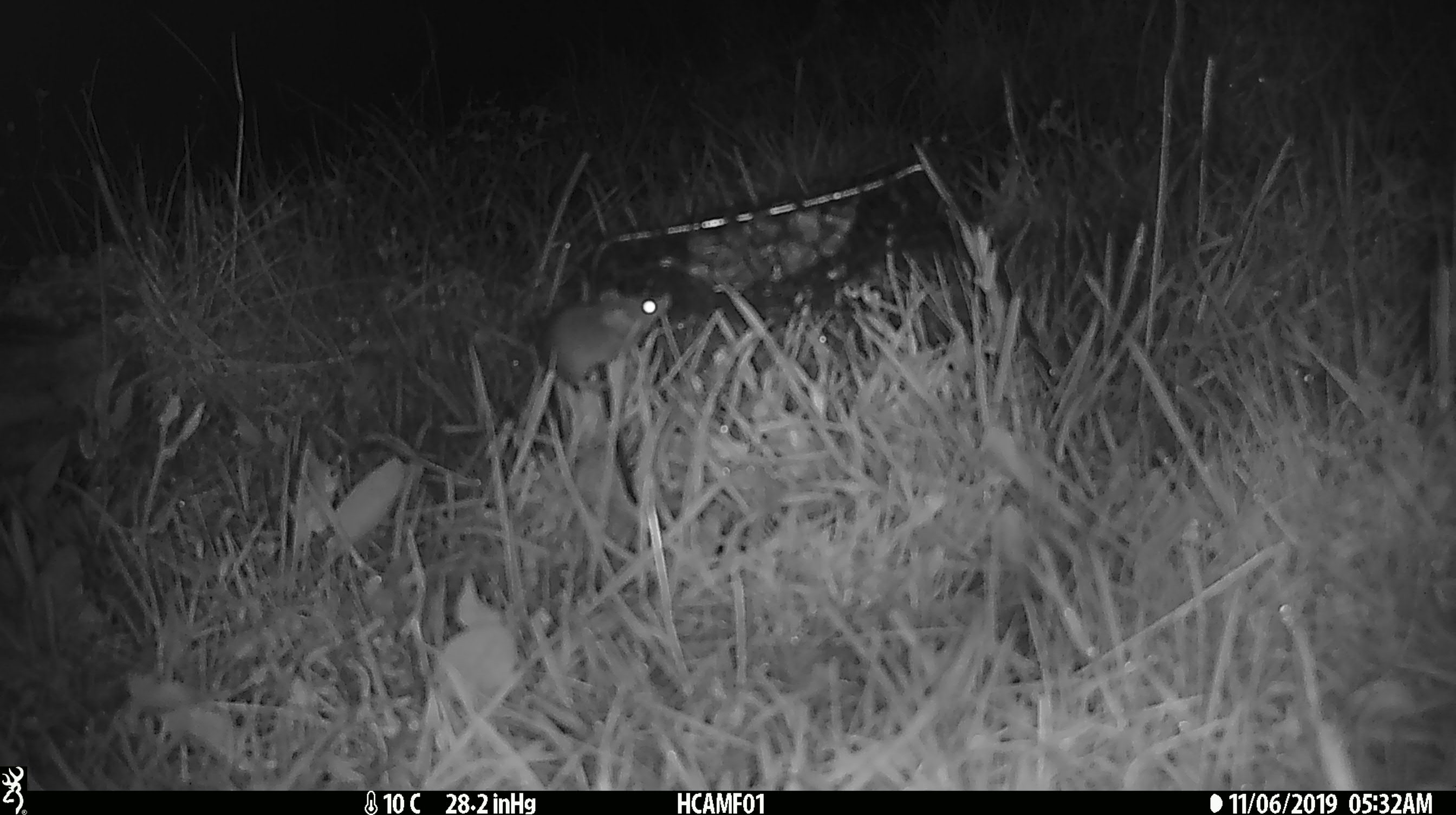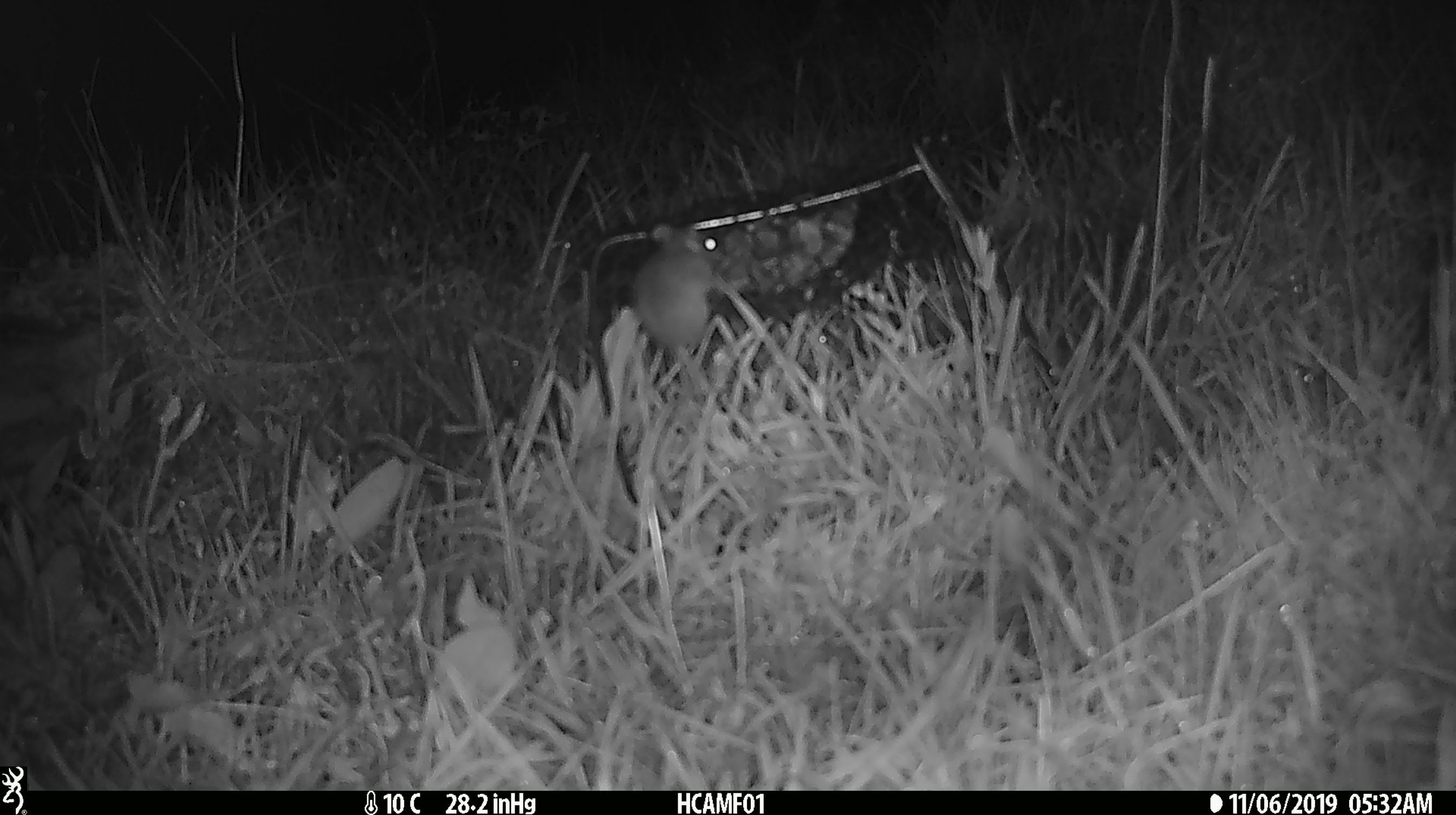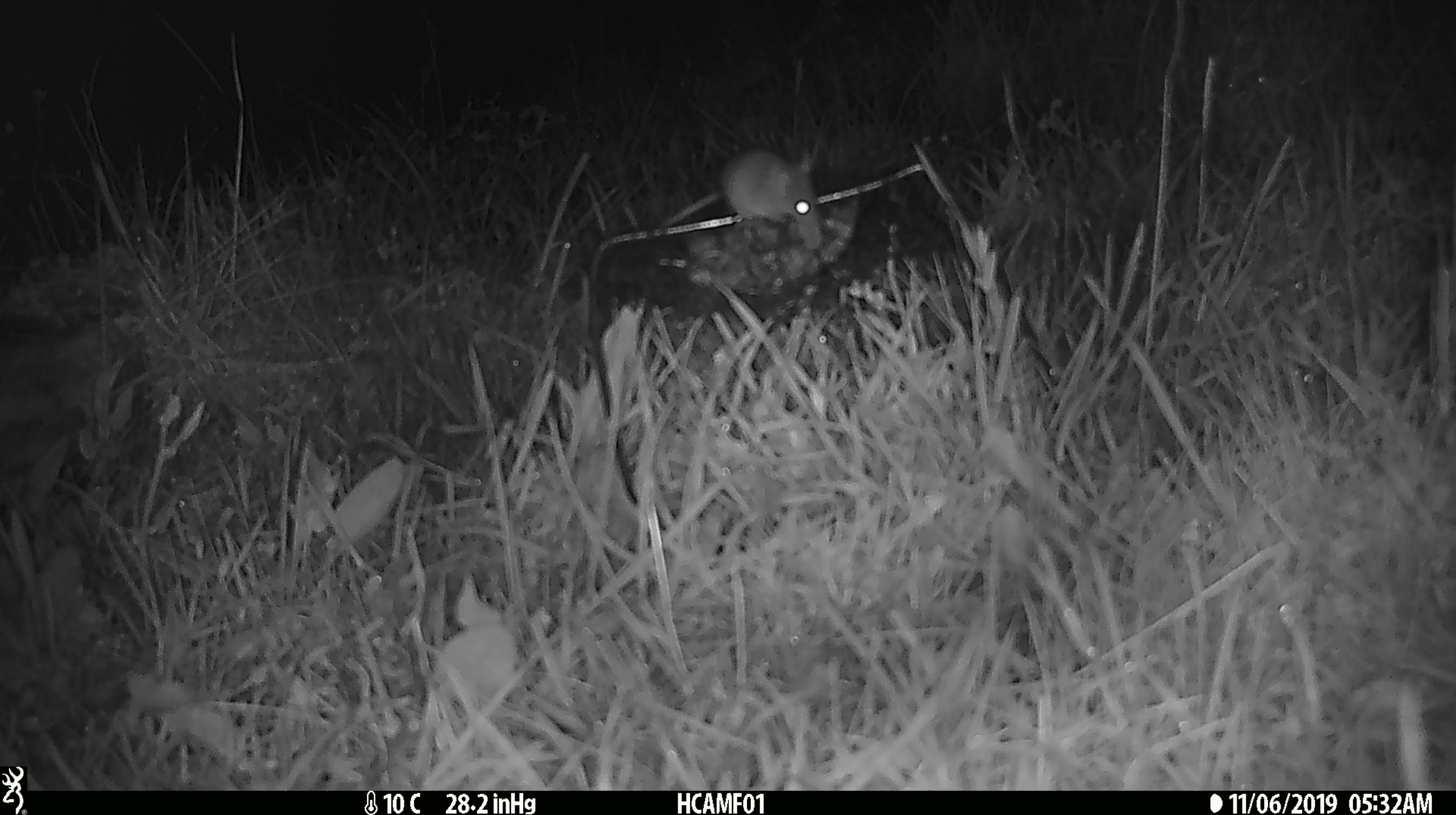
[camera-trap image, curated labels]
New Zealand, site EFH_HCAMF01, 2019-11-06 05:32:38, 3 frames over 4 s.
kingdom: Animalia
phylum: Chordata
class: Mammalia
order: Rodentia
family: Muridae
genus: Mus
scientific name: Mus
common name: mouse